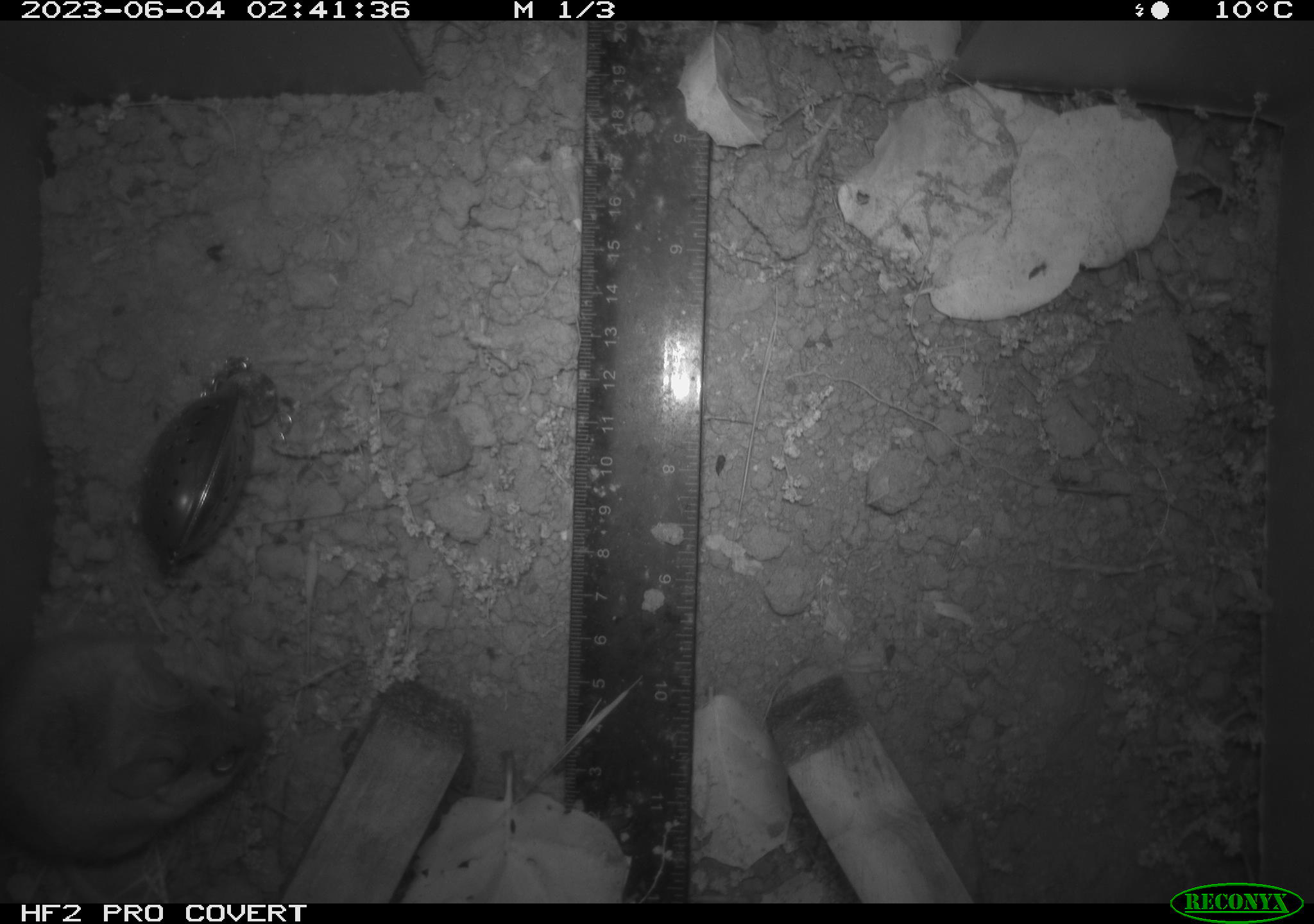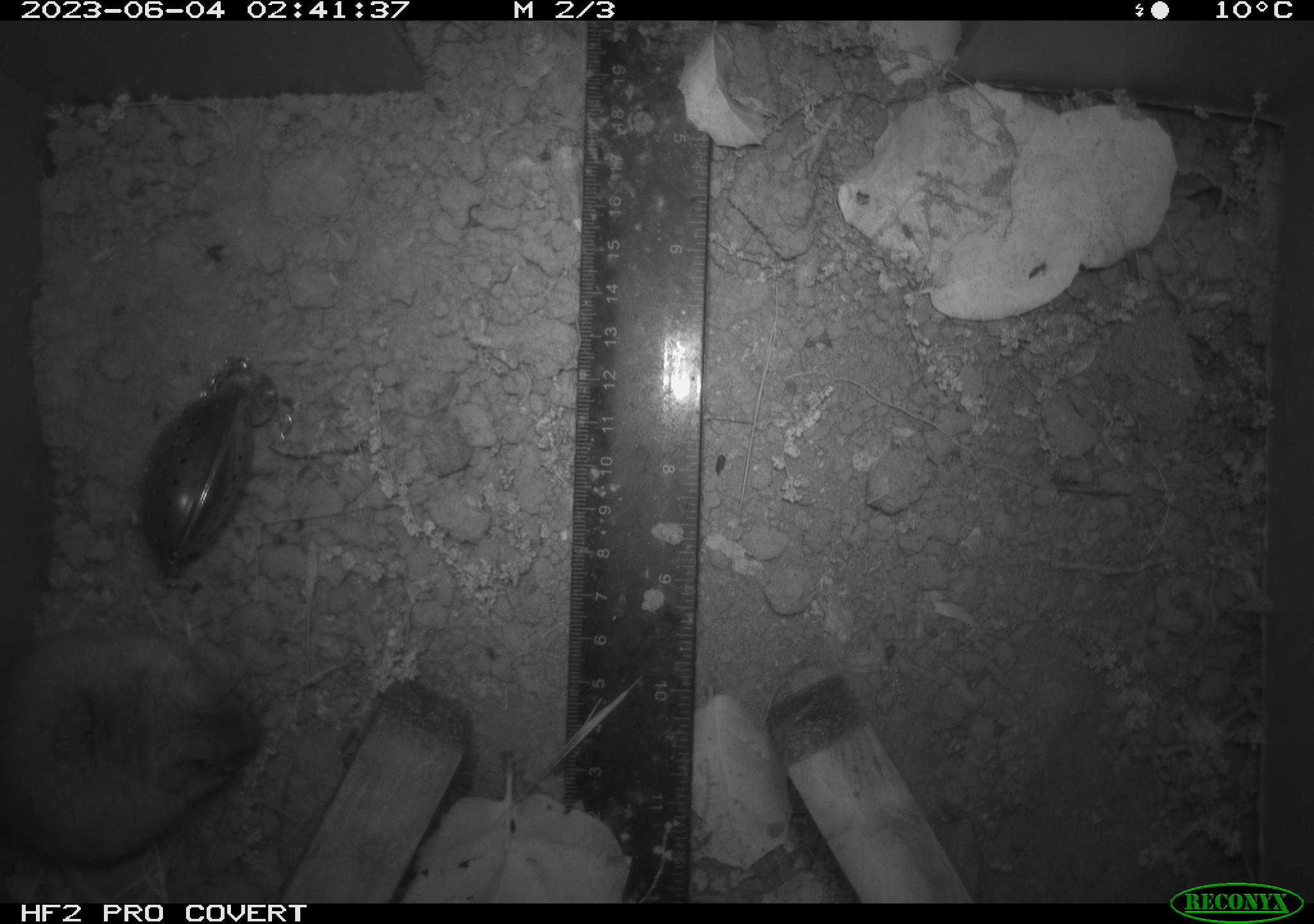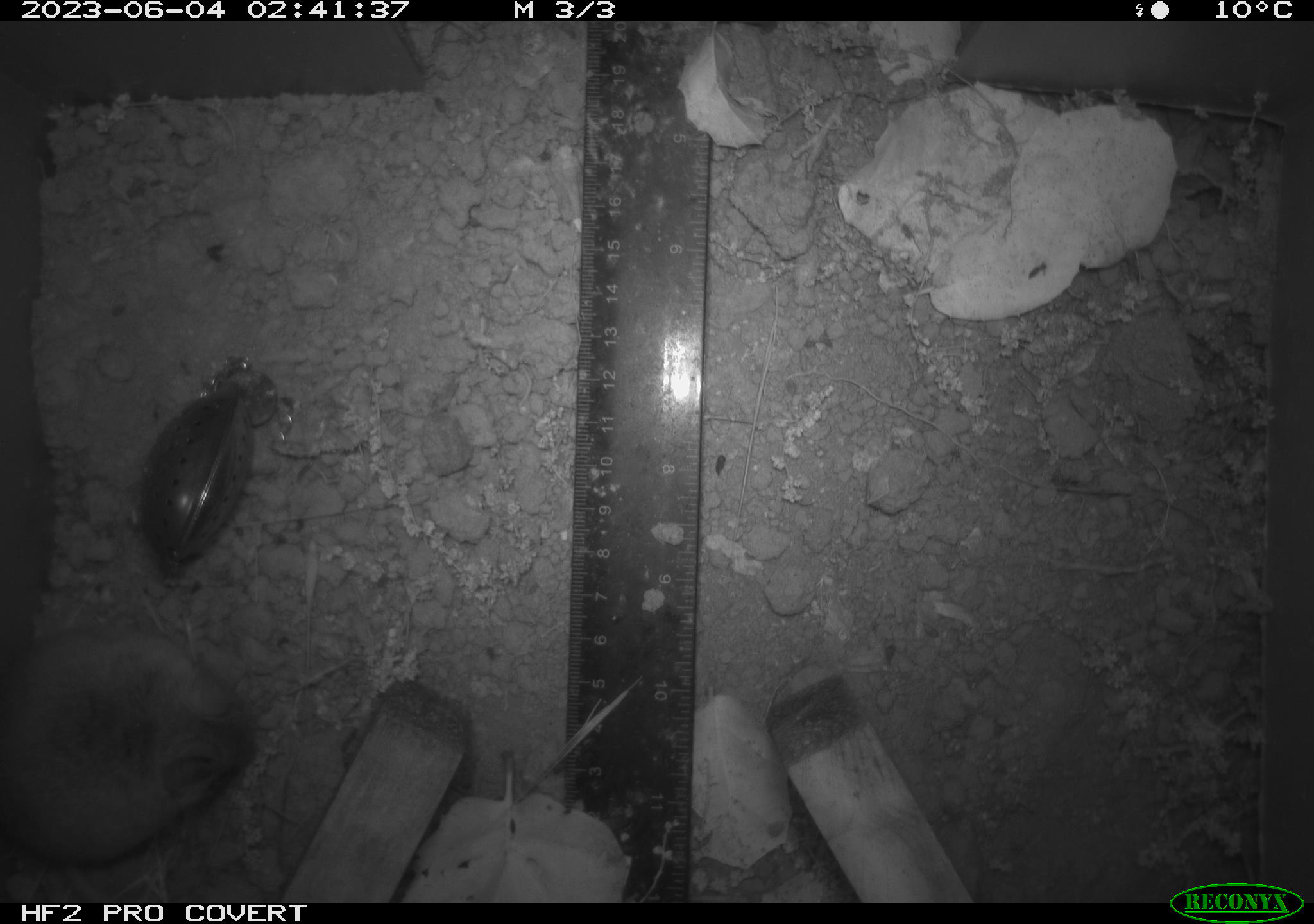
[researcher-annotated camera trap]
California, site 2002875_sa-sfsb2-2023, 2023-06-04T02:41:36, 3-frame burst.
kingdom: Animalia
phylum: Chordata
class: Mammalia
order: Rodentia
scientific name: Rodentia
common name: mouse species